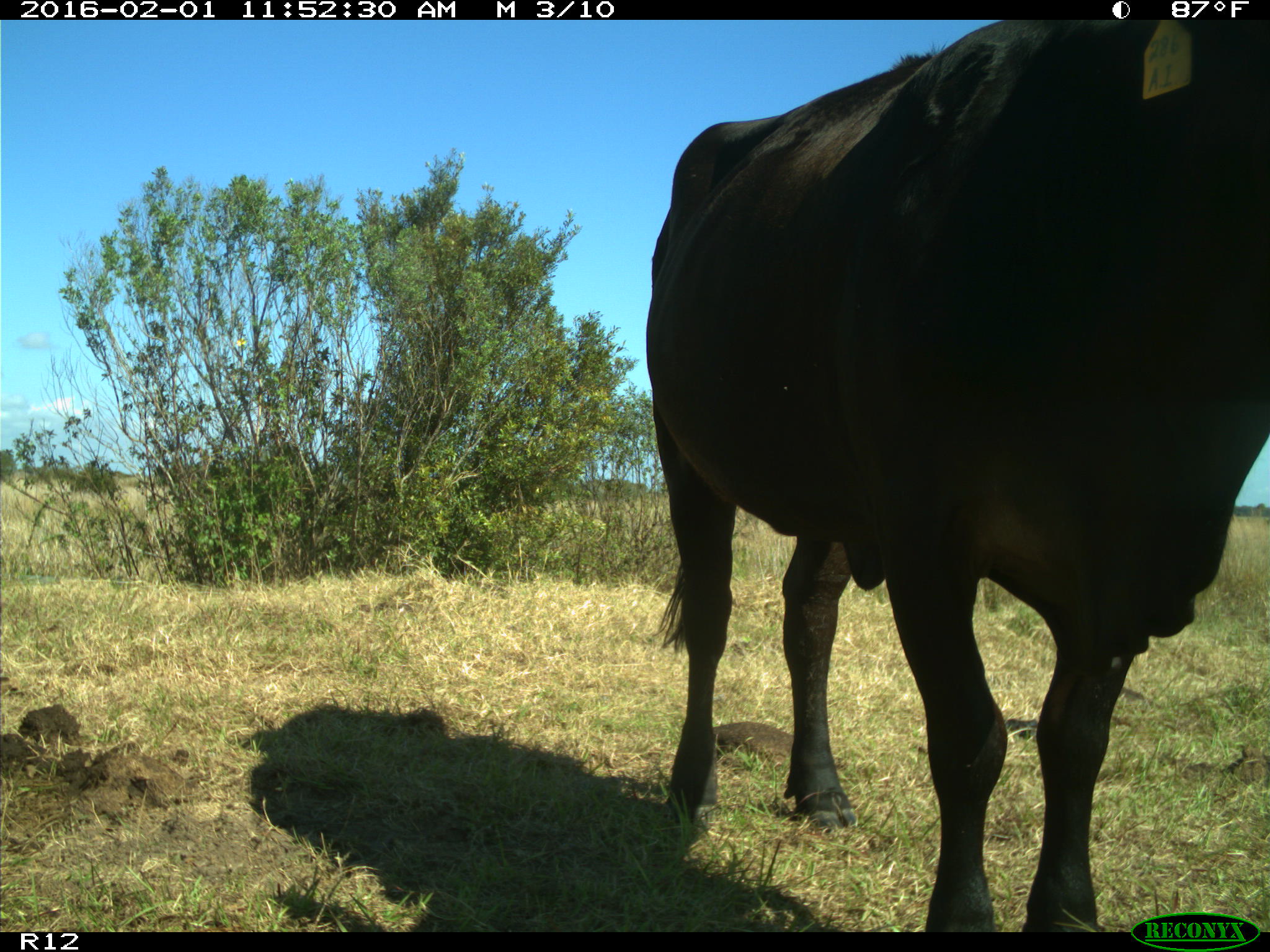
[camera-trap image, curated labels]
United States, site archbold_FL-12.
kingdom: Animalia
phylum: Chordata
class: Mammalia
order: Artiodactyla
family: Bovidae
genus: Bos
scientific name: Bos taurus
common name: domestic cow